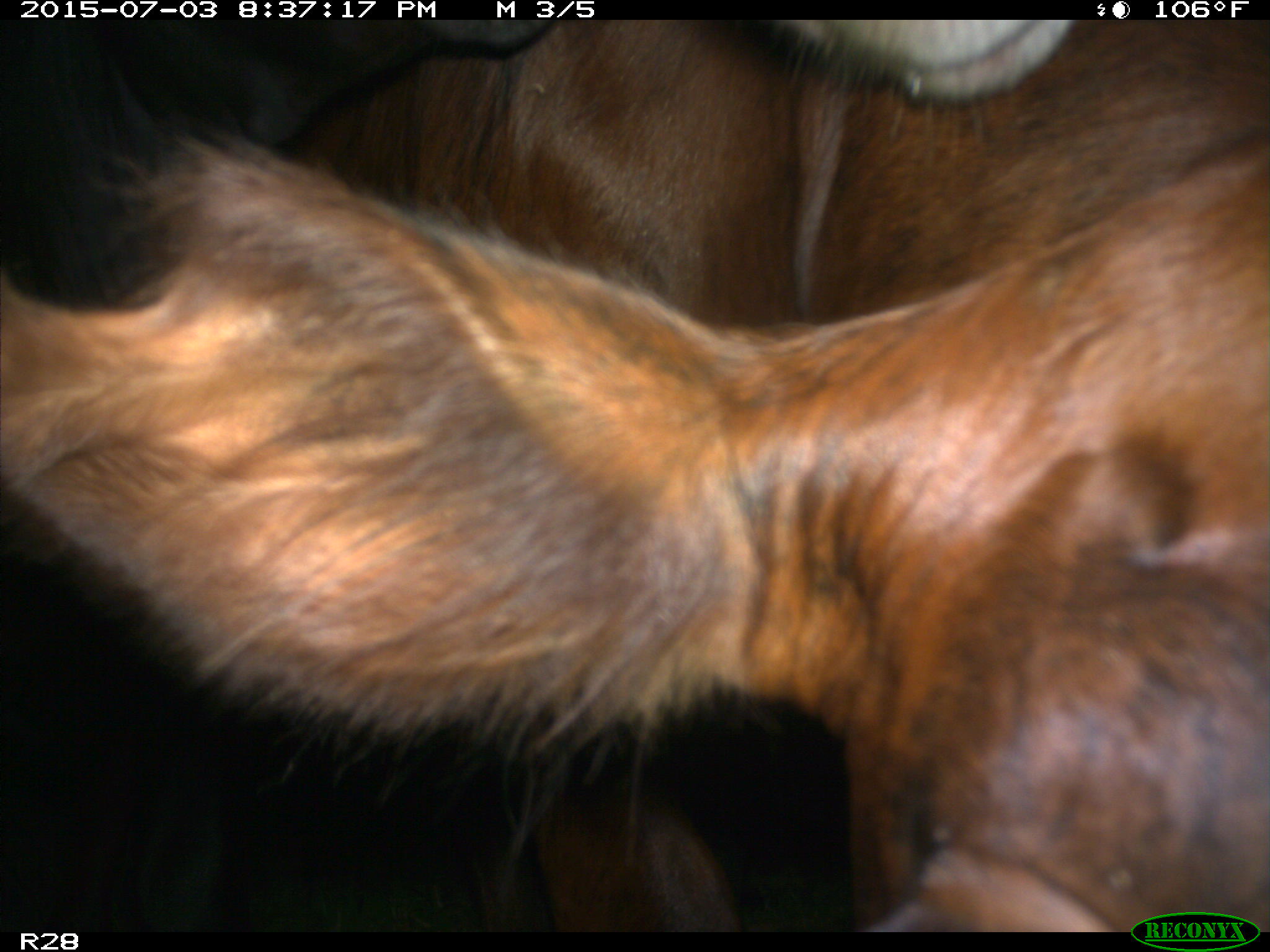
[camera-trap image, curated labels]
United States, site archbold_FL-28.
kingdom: Animalia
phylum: Chordata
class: Mammalia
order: Artiodactyla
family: Bovidae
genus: Bos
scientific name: Bos taurus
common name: domestic cow